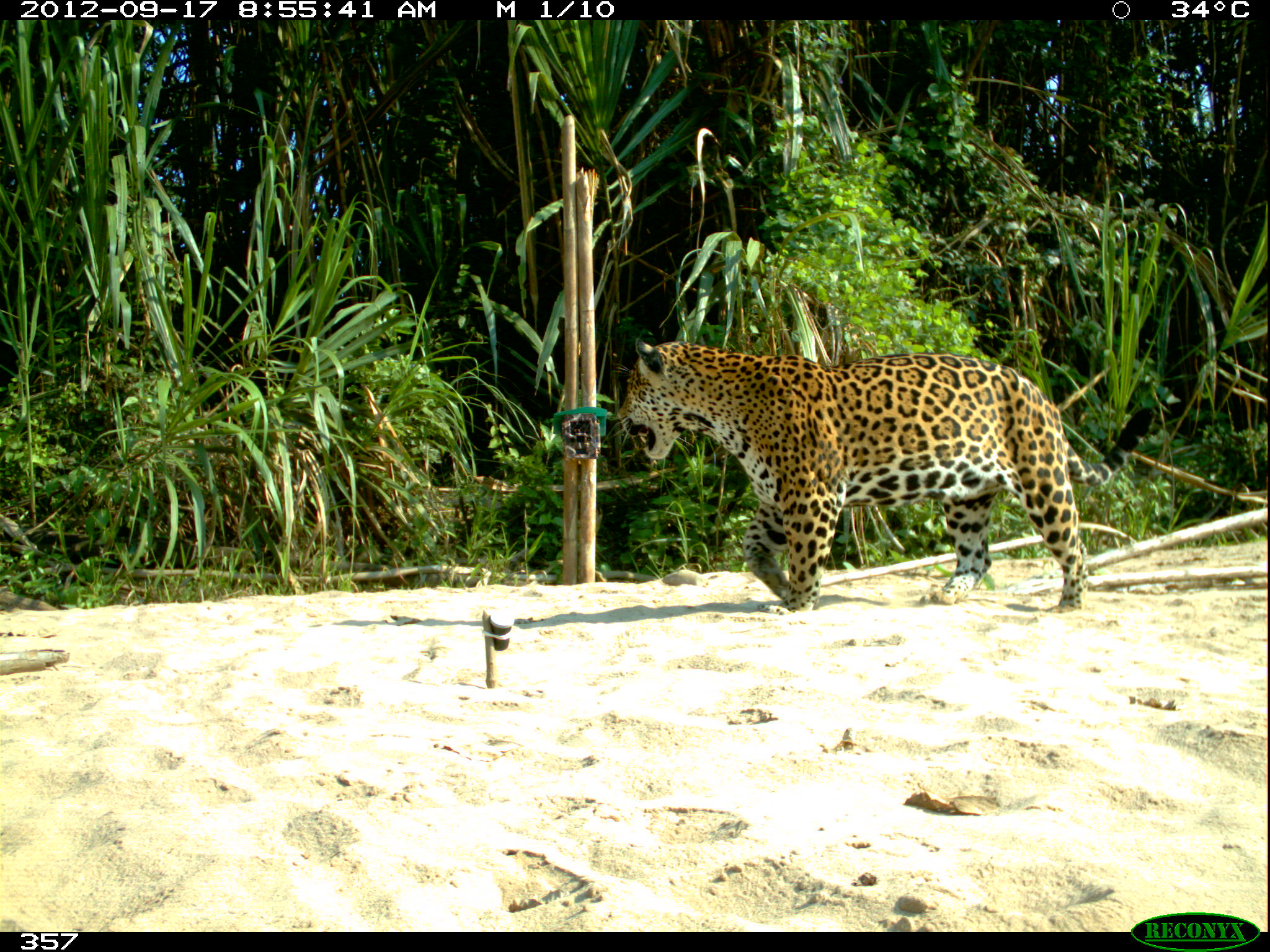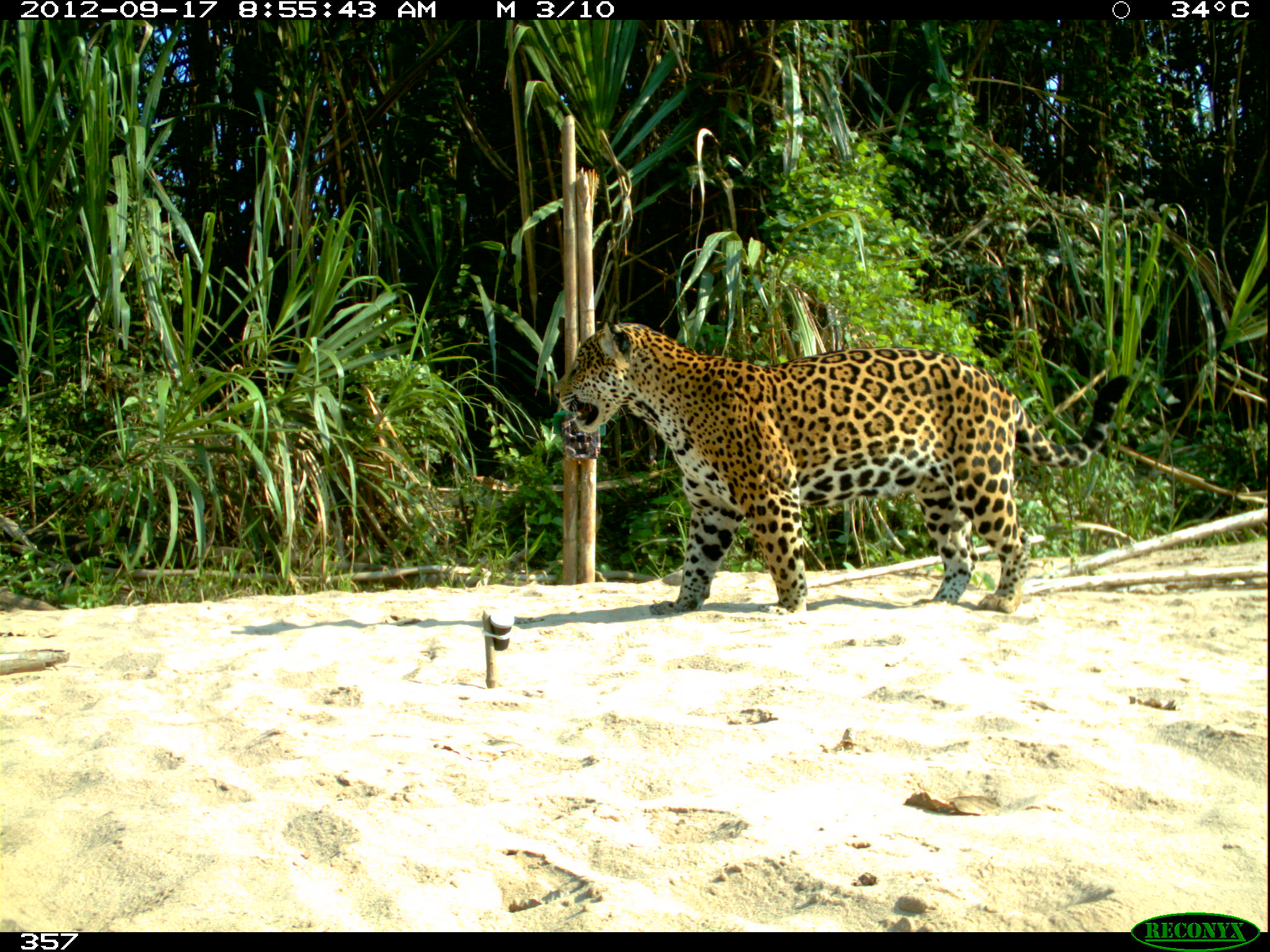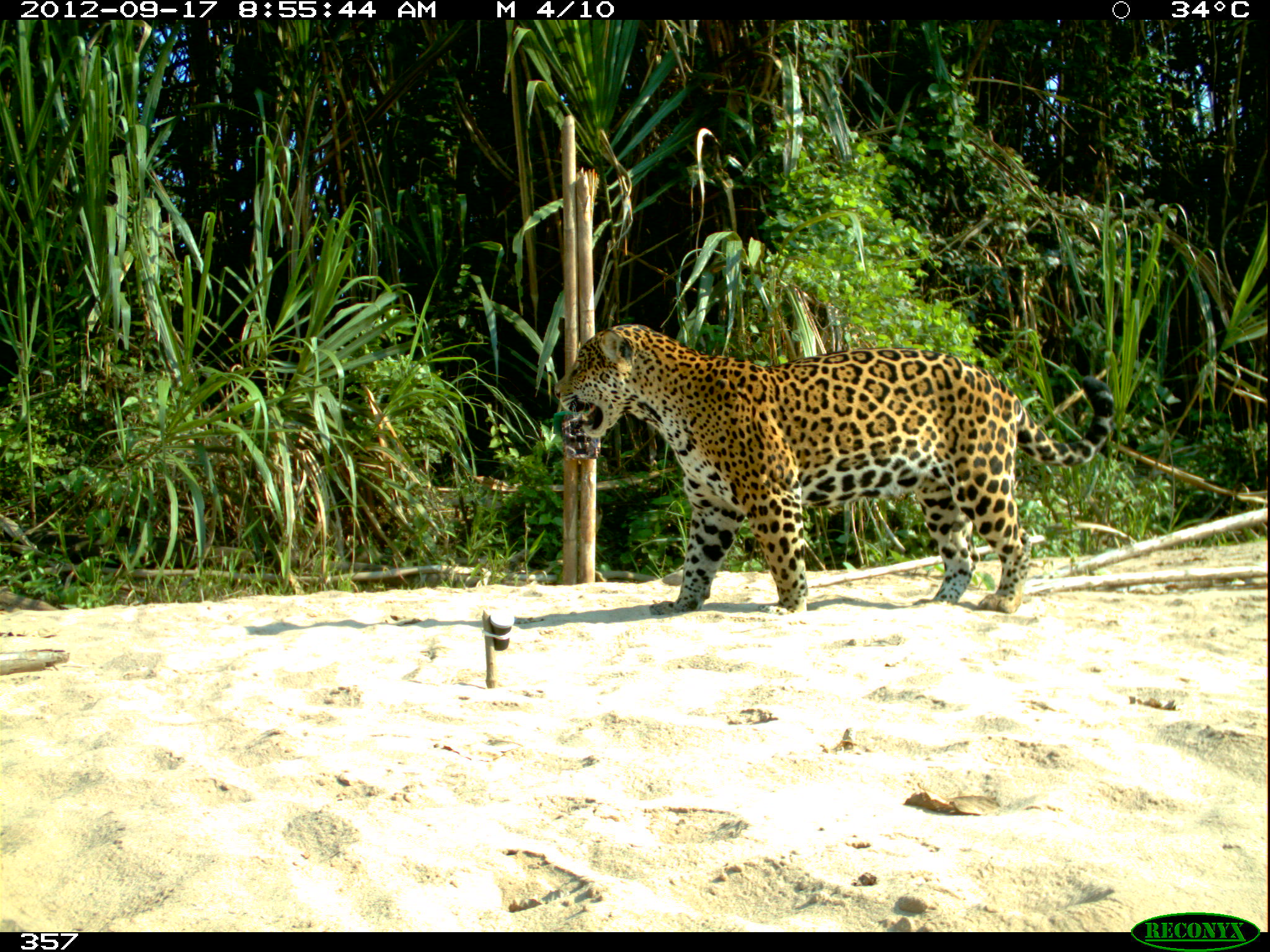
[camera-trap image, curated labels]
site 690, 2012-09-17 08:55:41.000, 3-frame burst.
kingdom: Animalia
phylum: Chordata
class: Mammalia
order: Carnivora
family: Felidae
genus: Panthera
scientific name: Panthera onca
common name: jaguar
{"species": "Panthera onca (jaguar)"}